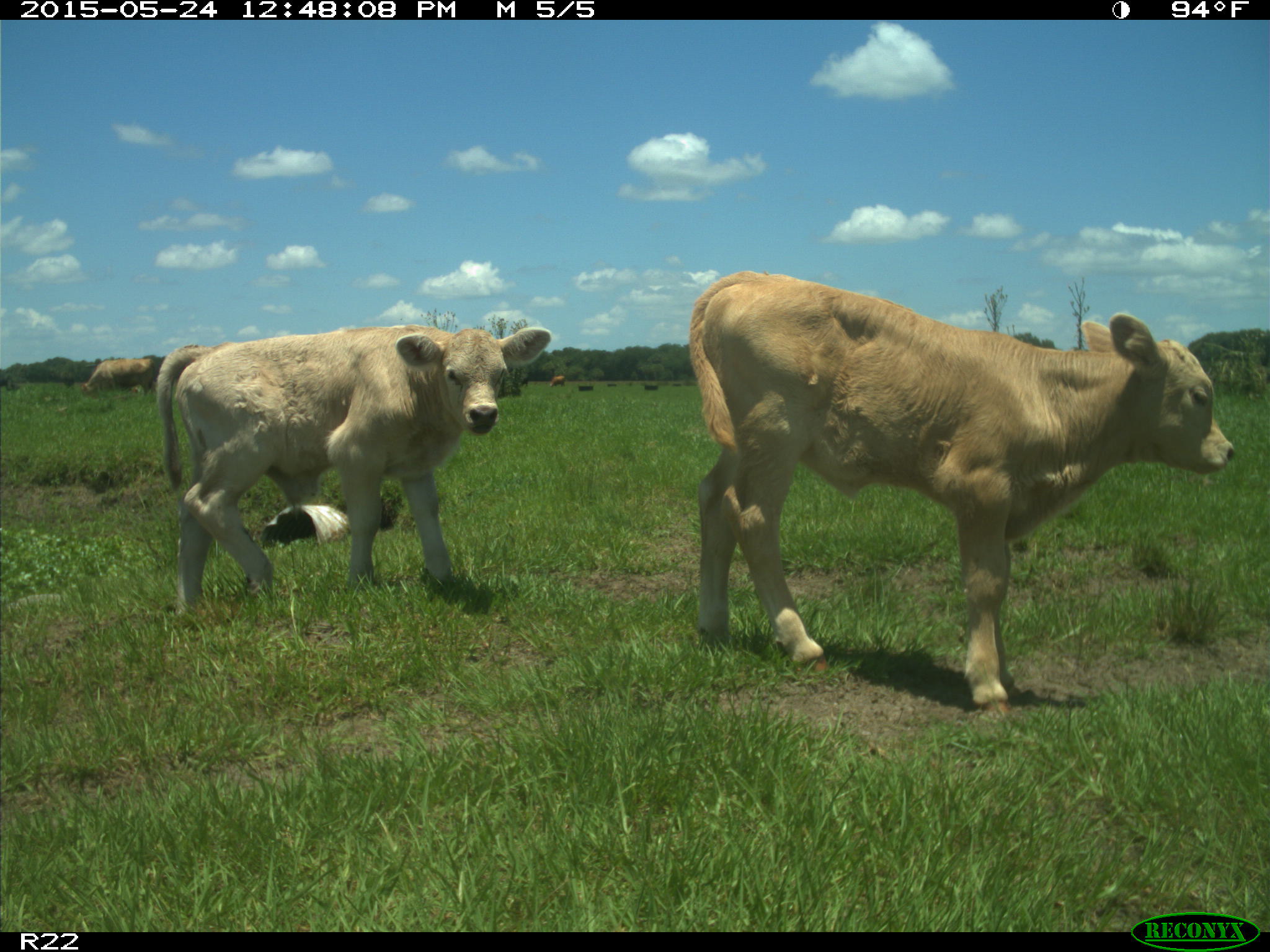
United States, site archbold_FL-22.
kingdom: Animalia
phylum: Chordata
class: Mammalia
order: Artiodactyla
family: Bovidae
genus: Bos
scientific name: Bos taurus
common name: domestic cow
Bos taurus (domestic cow).